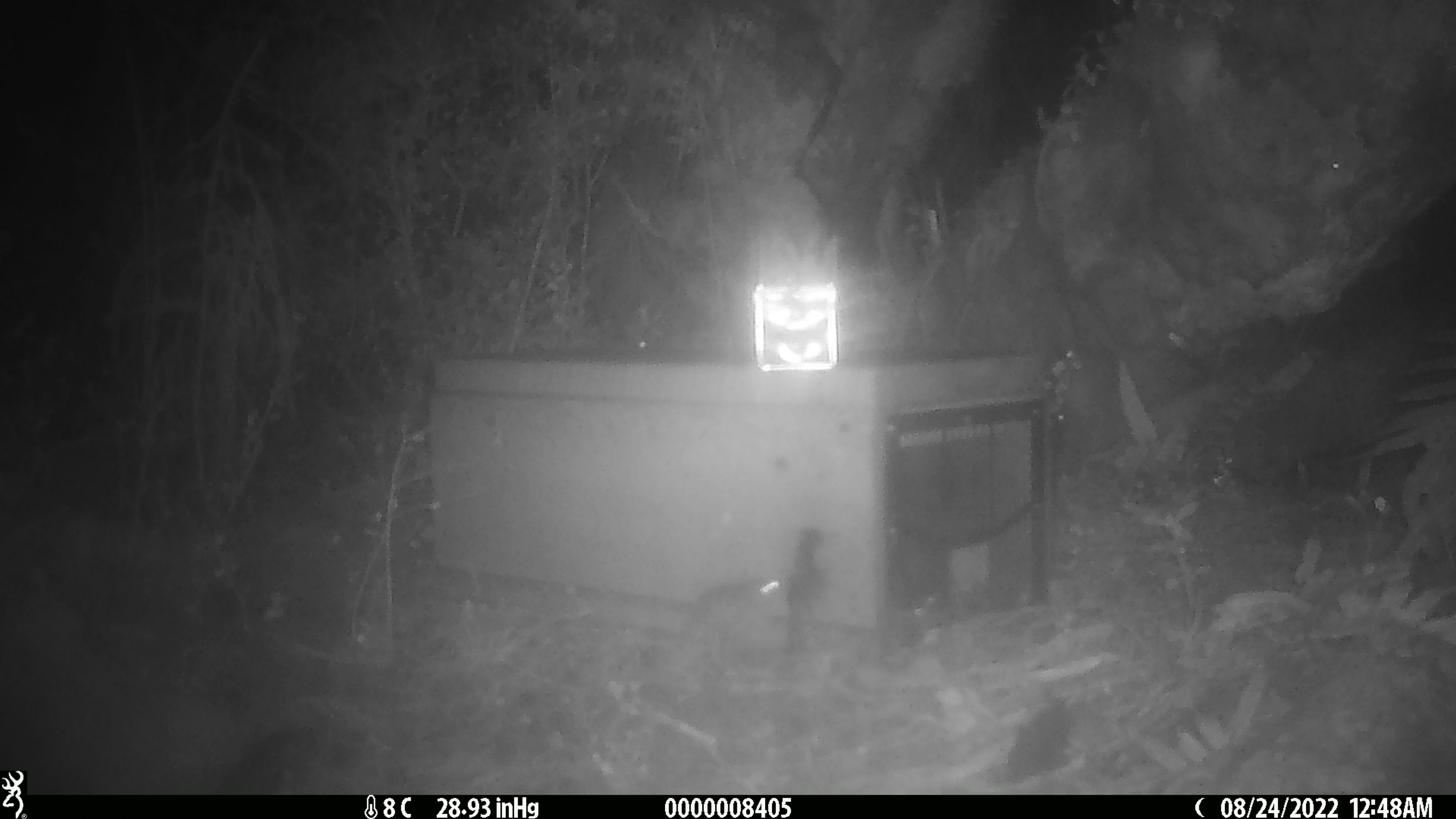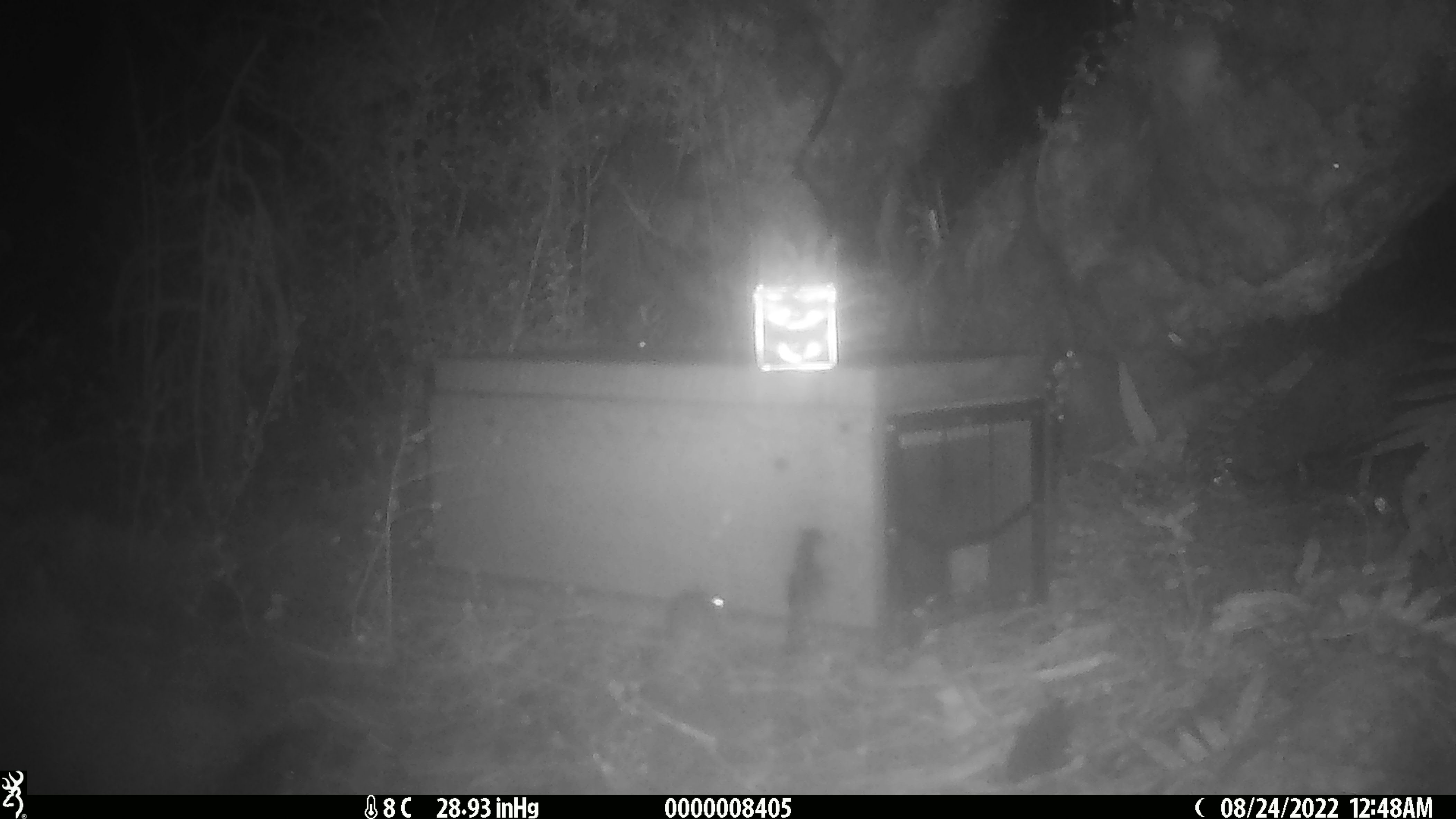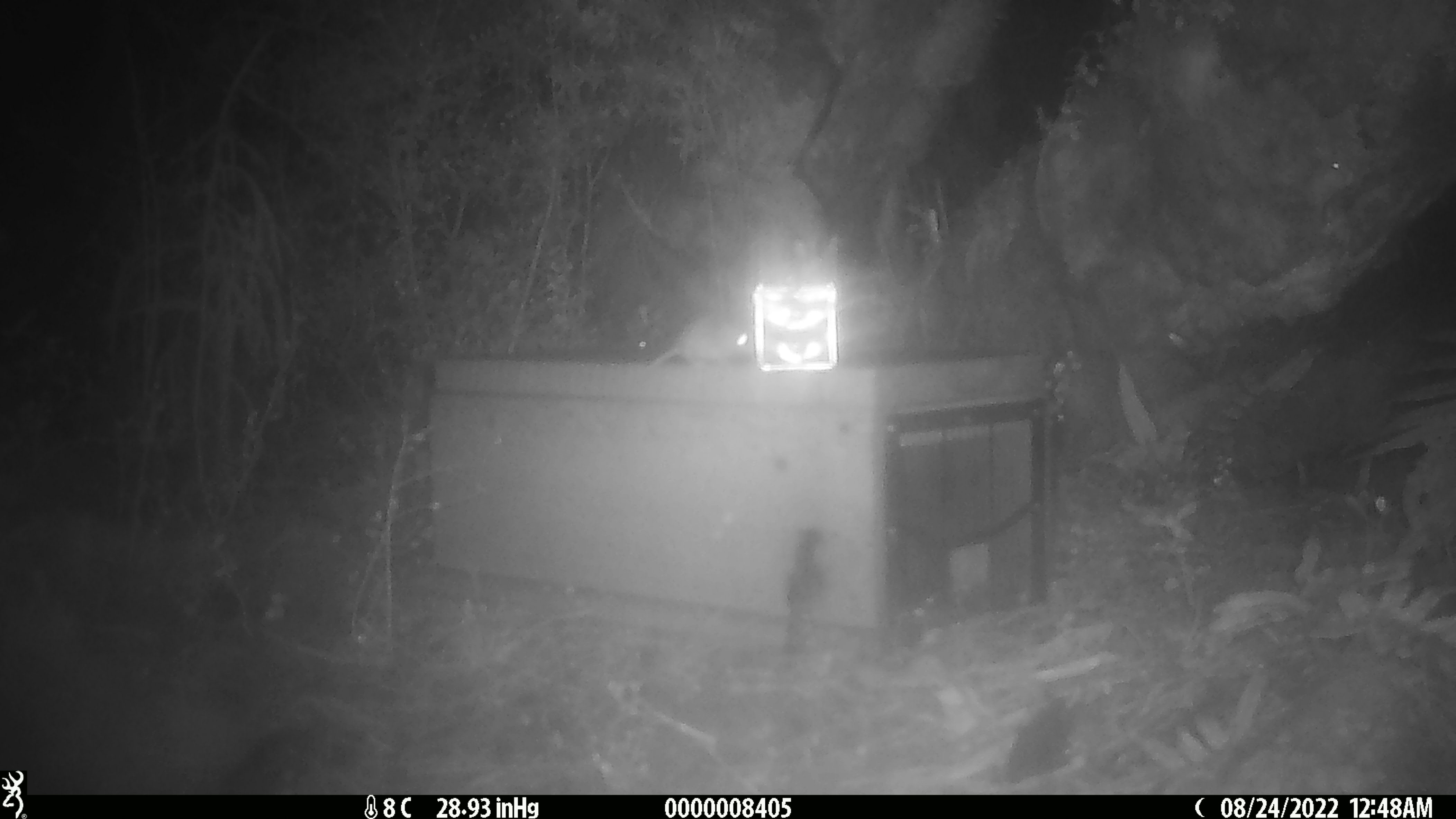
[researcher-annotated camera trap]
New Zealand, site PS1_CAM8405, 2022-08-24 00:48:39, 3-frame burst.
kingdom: Animalia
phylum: Chordata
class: Mammalia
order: Rodentia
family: Muridae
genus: Mus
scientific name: Mus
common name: mouse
Mouse (Mus).